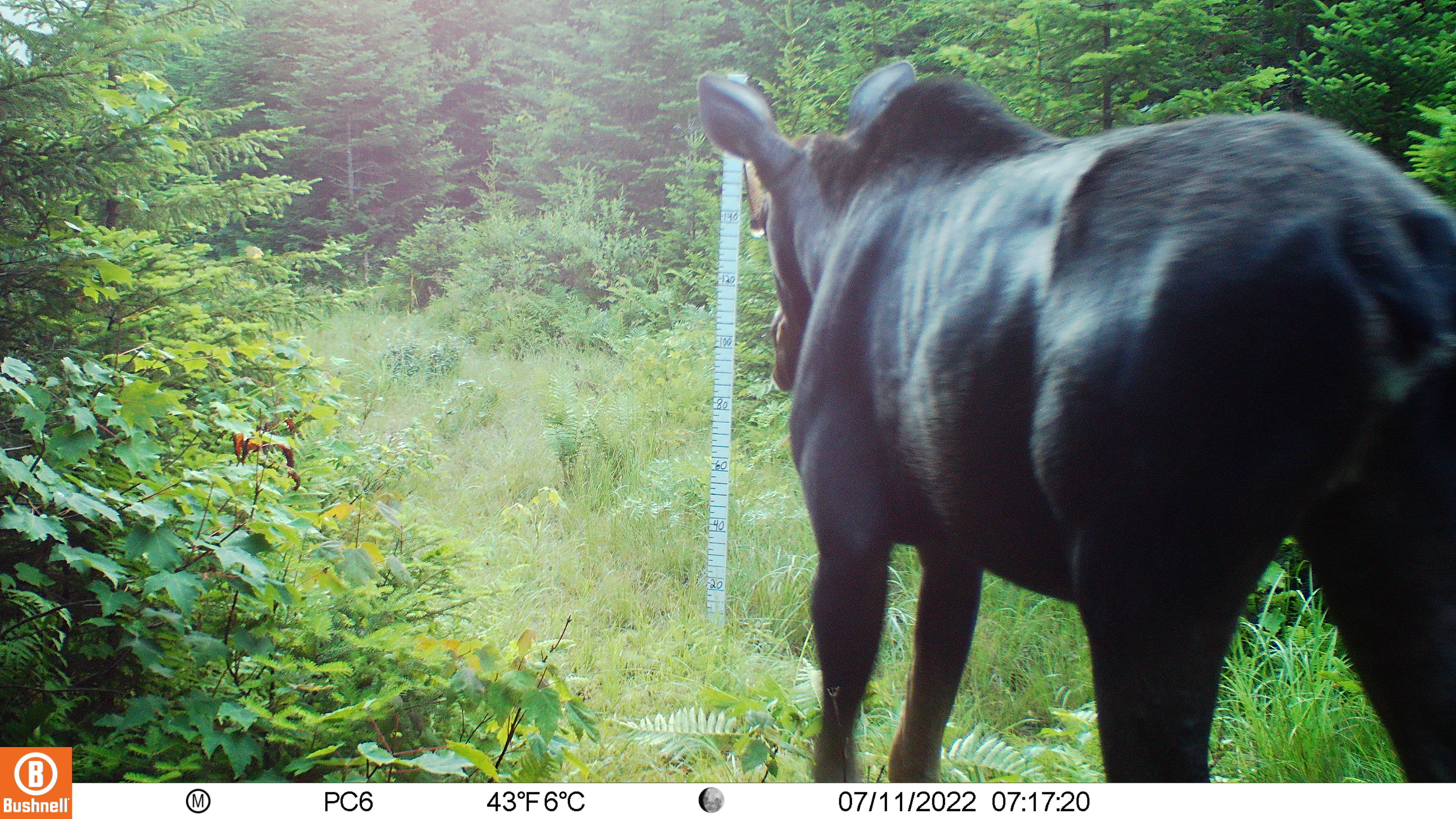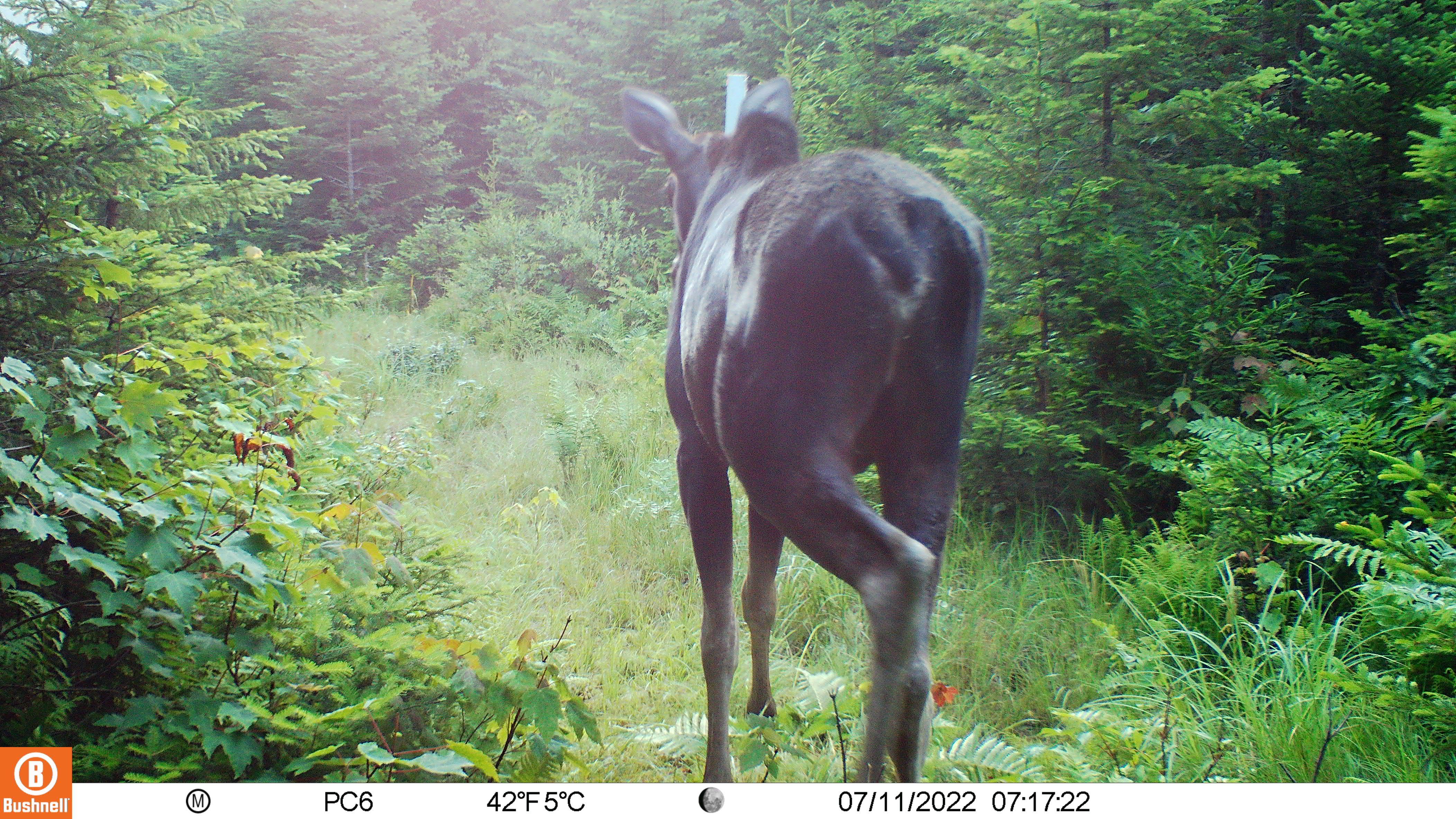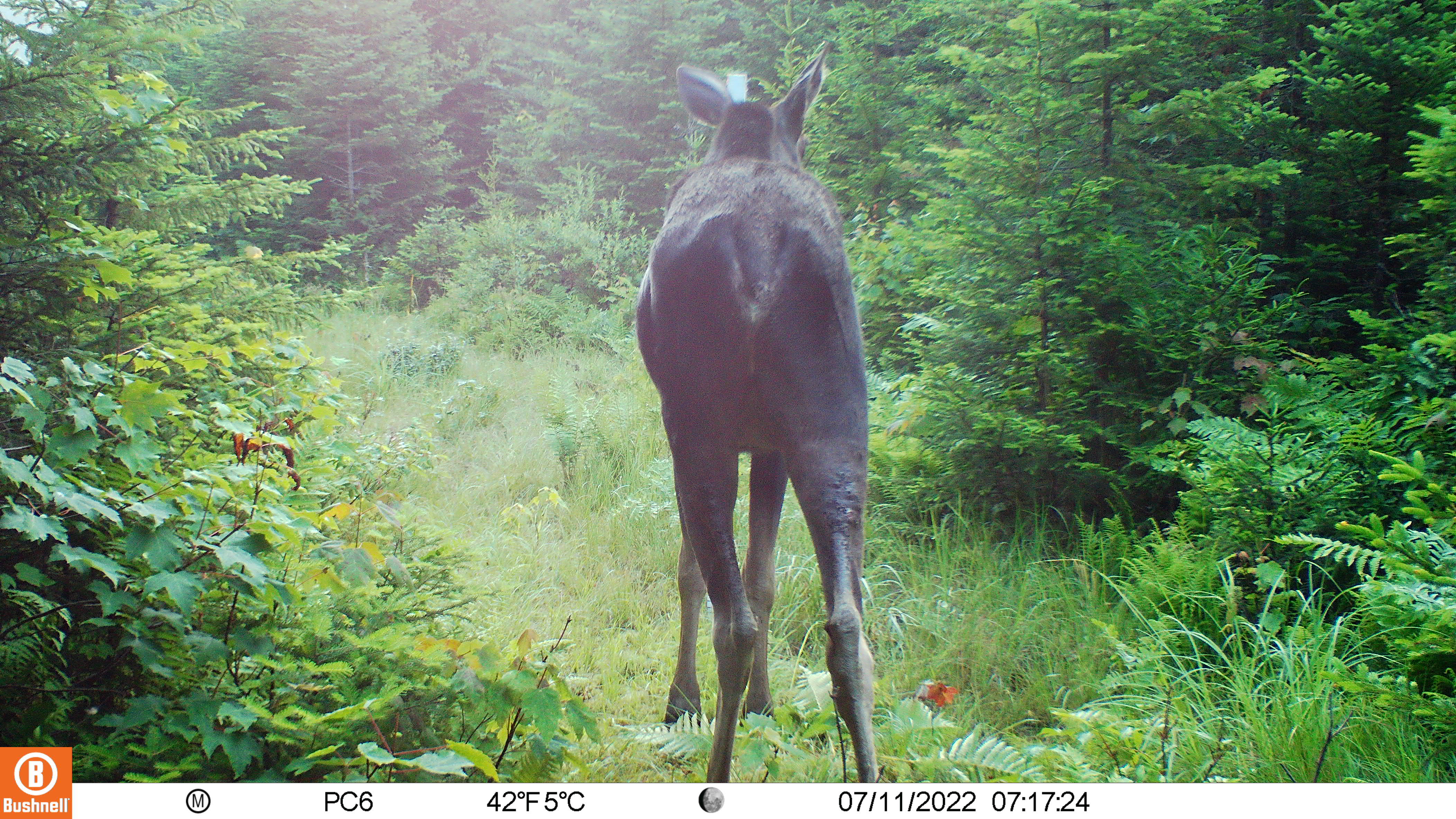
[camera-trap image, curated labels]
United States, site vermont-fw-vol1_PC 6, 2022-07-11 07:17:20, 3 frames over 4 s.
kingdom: Animalia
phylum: Chordata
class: Mammalia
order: Artiodactyla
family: Cervidae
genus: Alces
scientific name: Alces alces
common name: moose